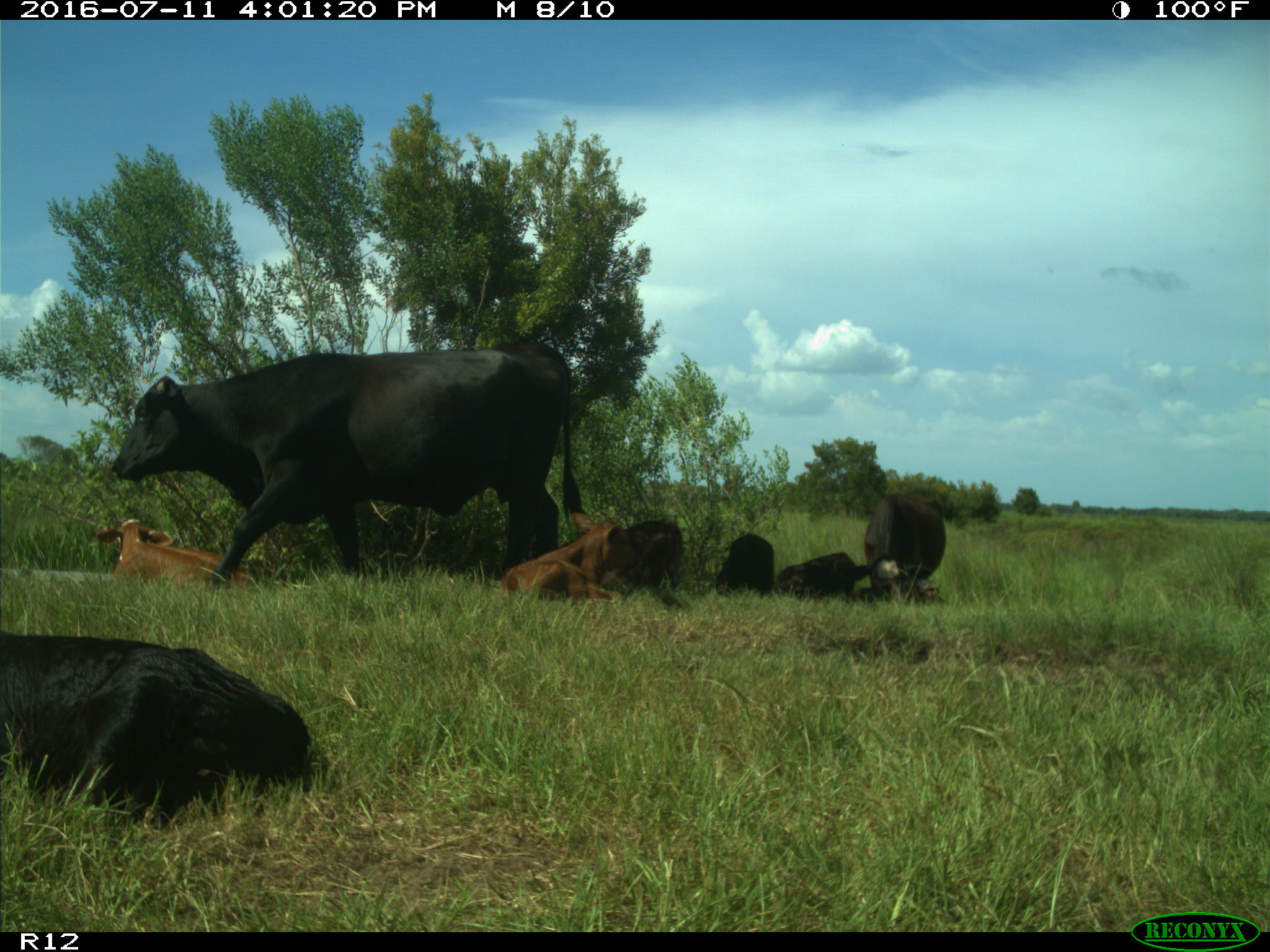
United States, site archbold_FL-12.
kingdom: Animalia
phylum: Chordata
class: Mammalia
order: Artiodactyla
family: Bovidae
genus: Bos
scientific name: Bos taurus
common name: domestic cow